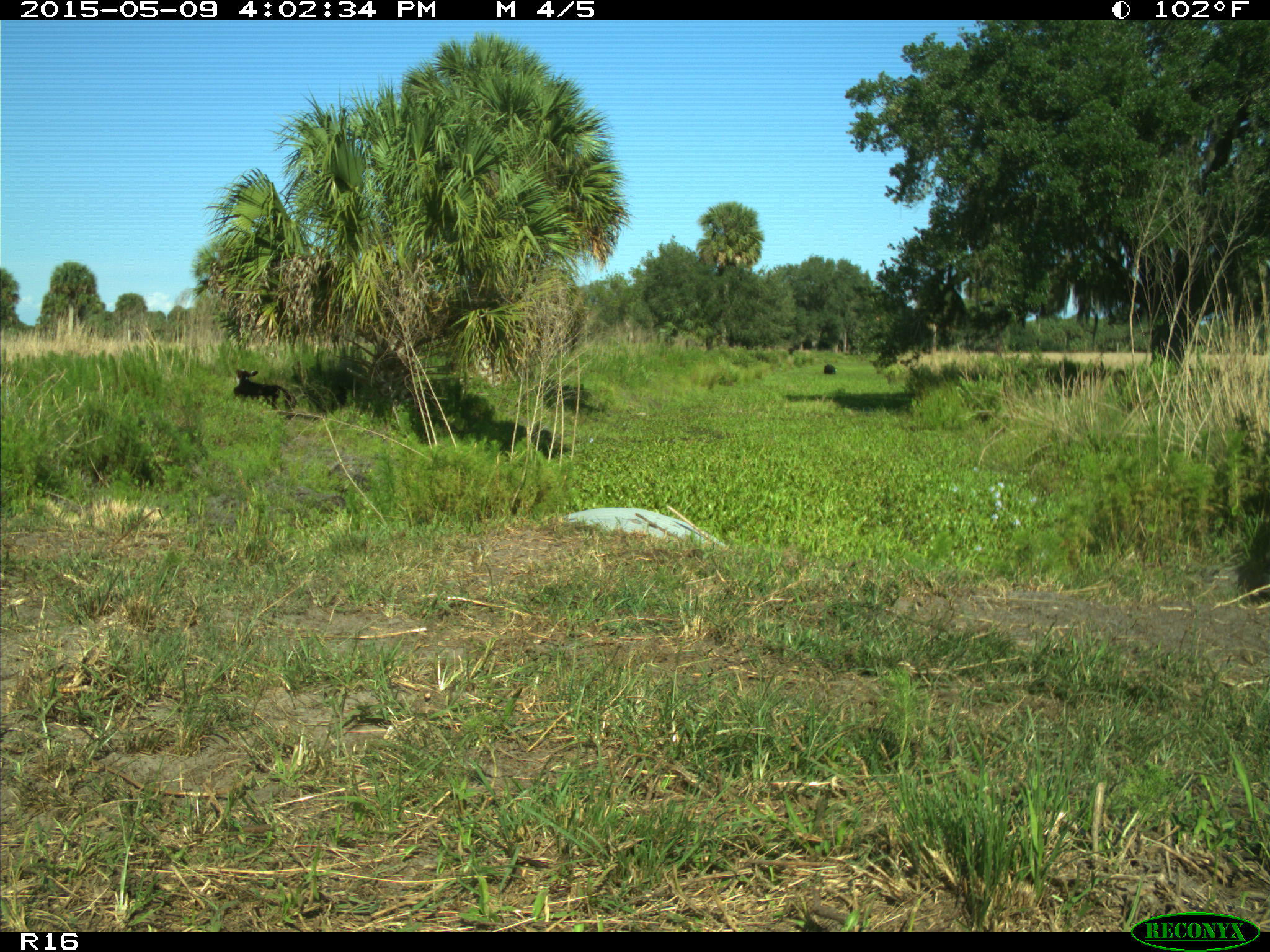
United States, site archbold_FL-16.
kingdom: Animalia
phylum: Chordata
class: Mammalia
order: Artiodactyla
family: Bovidae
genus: Bos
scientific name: Bos taurus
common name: domestic cow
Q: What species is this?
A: Bos taurus (domestic cow).